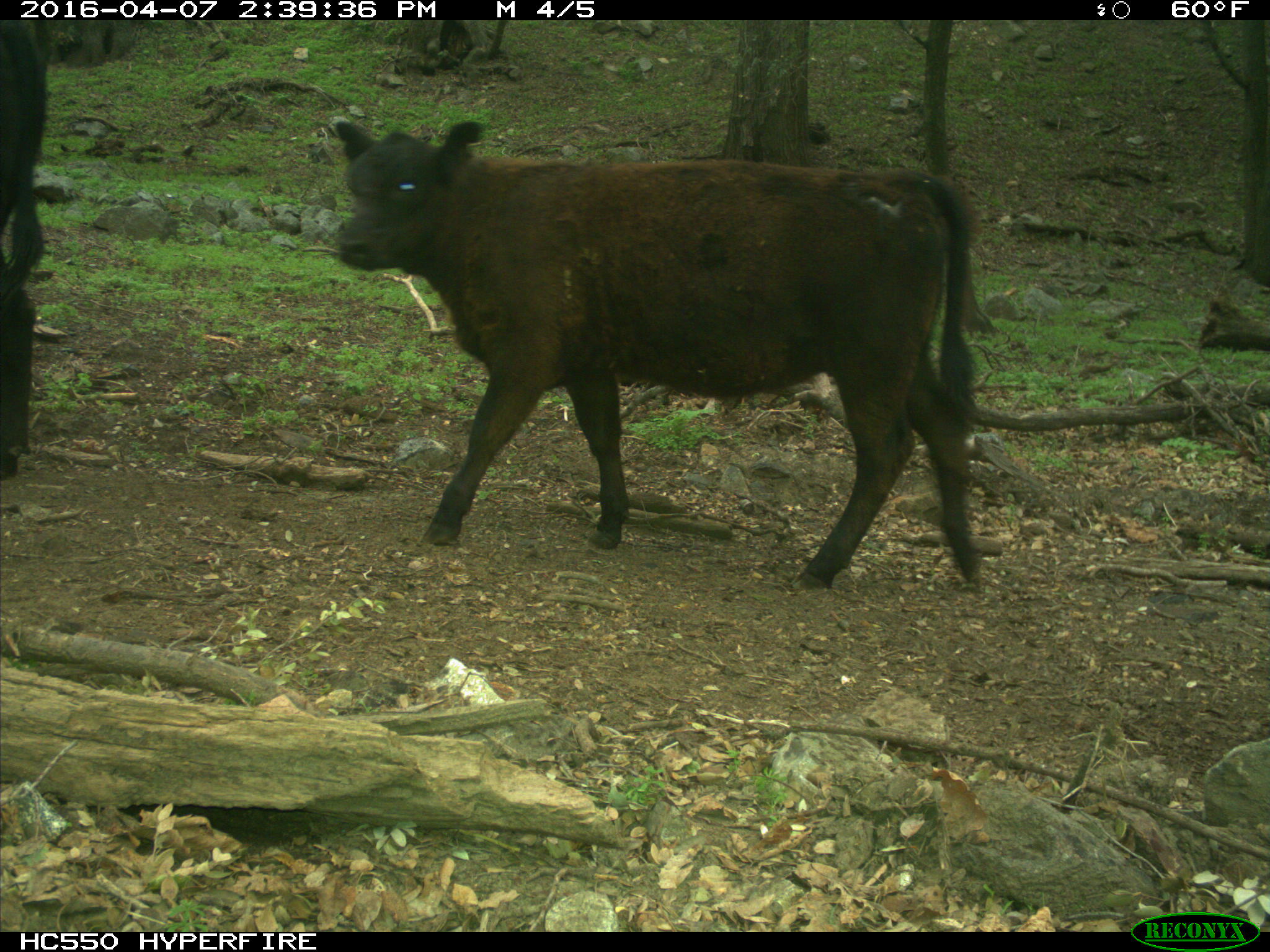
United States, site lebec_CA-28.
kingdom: Animalia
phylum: Chordata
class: Mammalia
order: Artiodactyla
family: Bovidae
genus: Bos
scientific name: Bos taurus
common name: domestic cow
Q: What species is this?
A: Bos taurus (domestic cow).